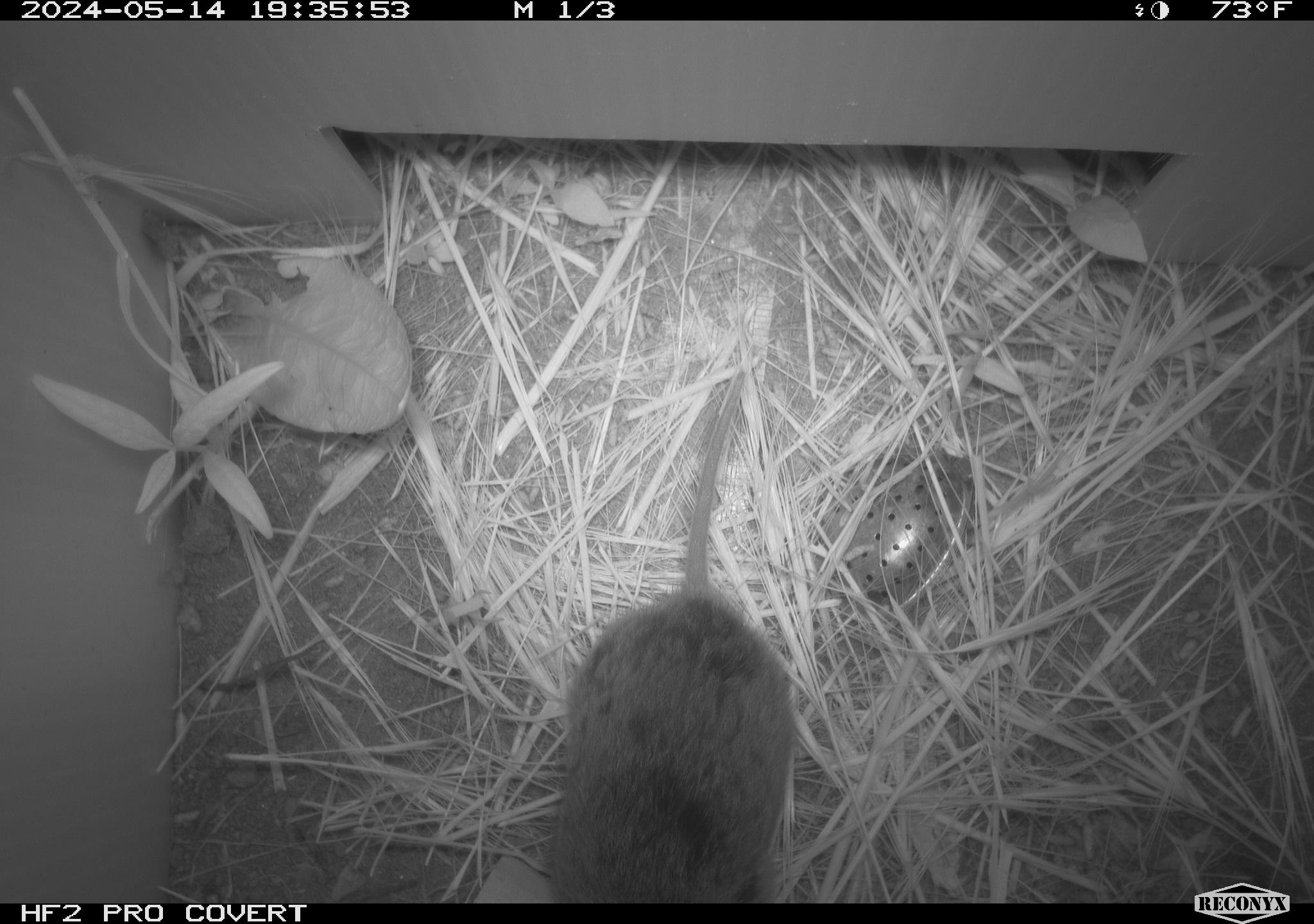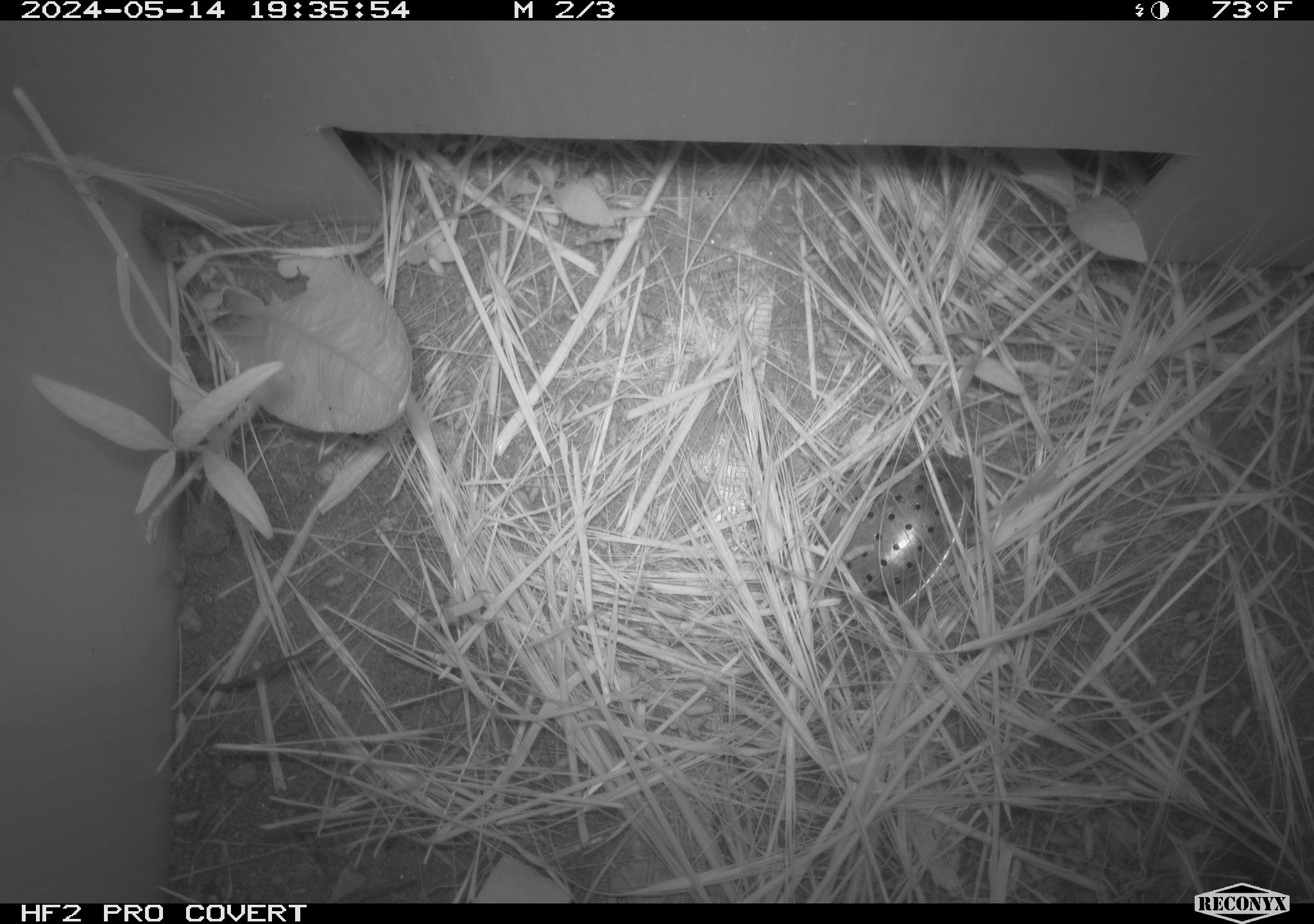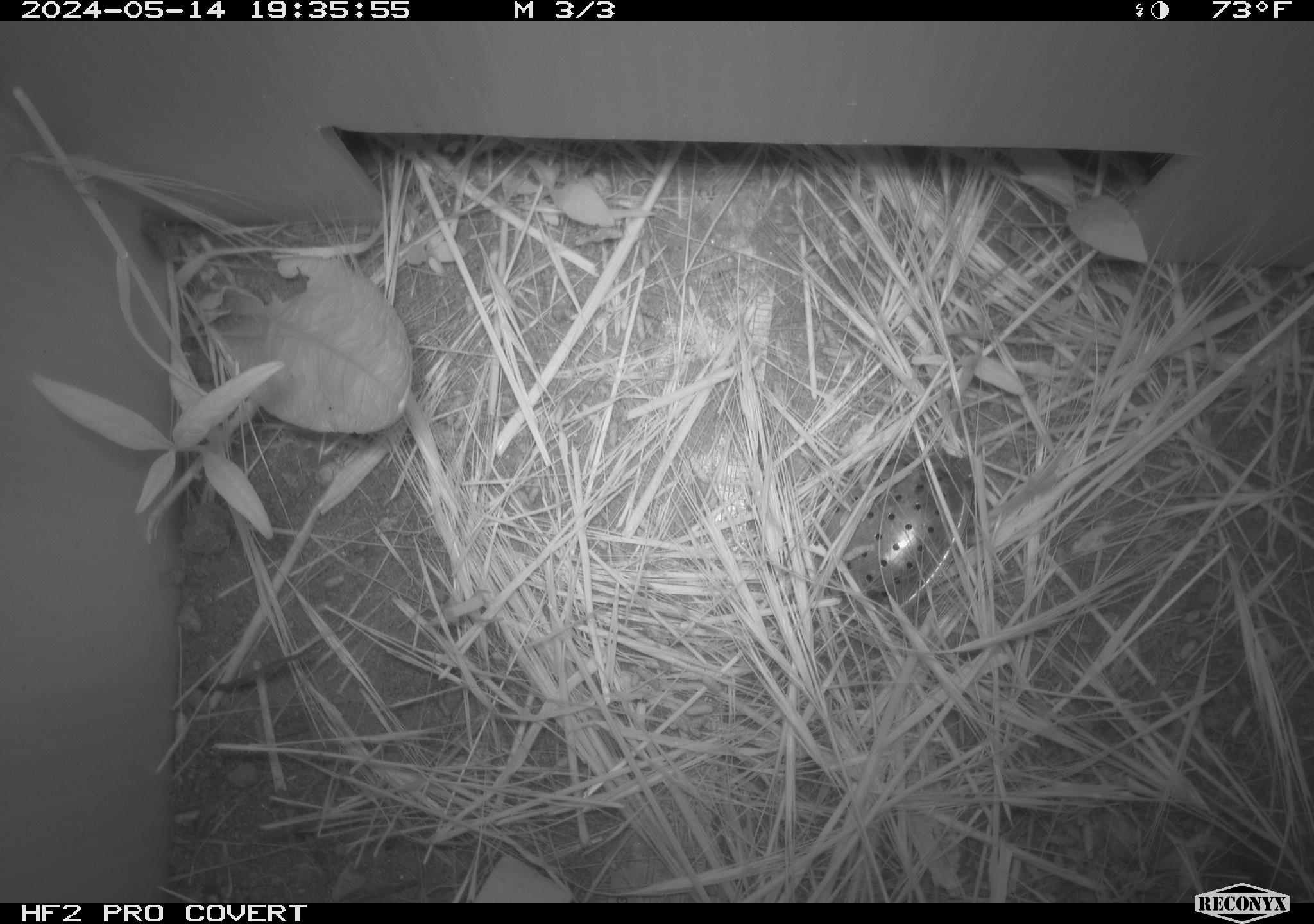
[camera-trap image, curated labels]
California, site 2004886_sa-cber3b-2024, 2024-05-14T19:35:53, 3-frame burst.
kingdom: Animalia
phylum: Chordata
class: Mammalia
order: Rodentia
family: Cricetidae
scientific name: Arvicolinae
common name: voles, lemmings, and muskrats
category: arvicolinae subfamily